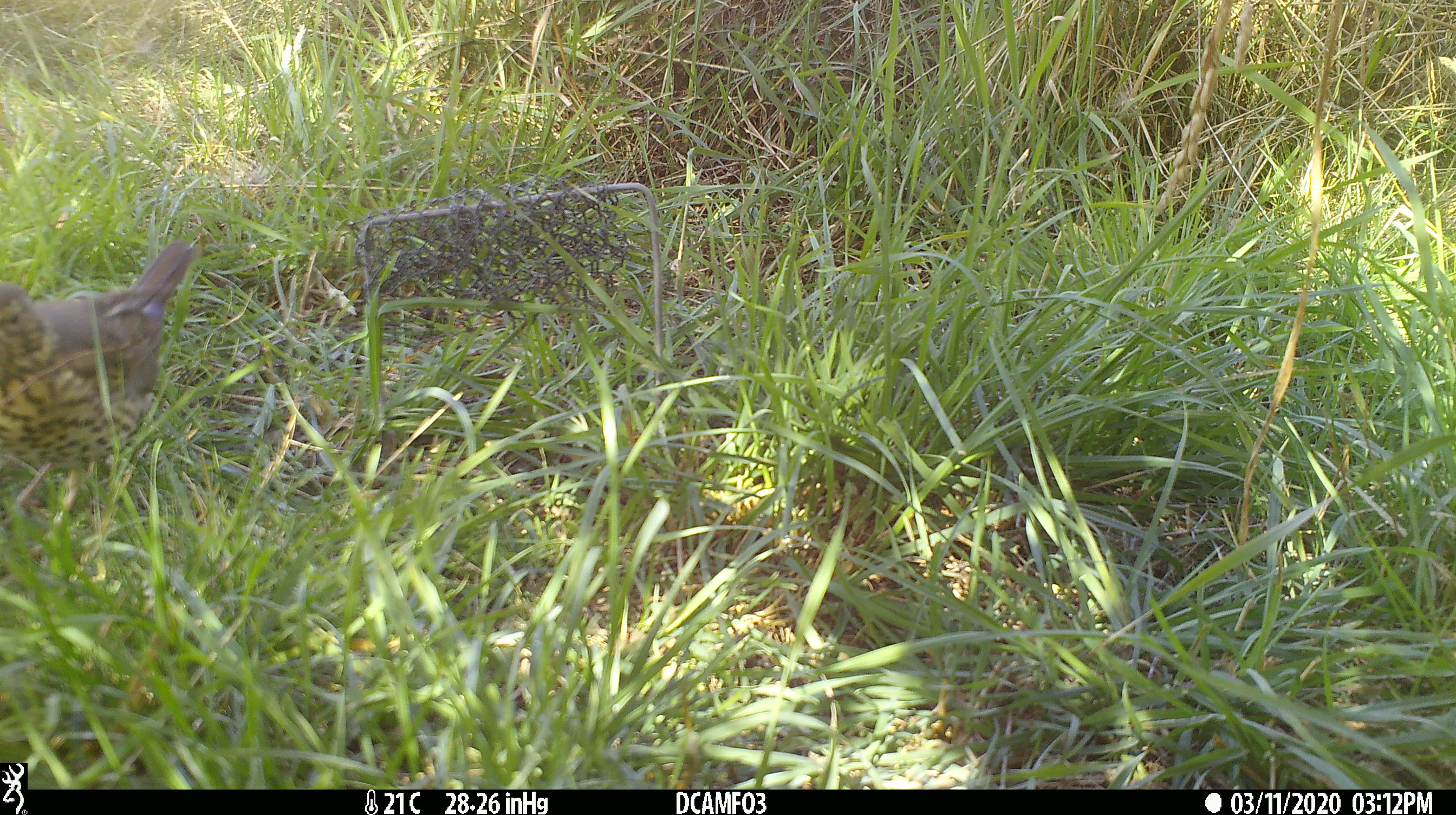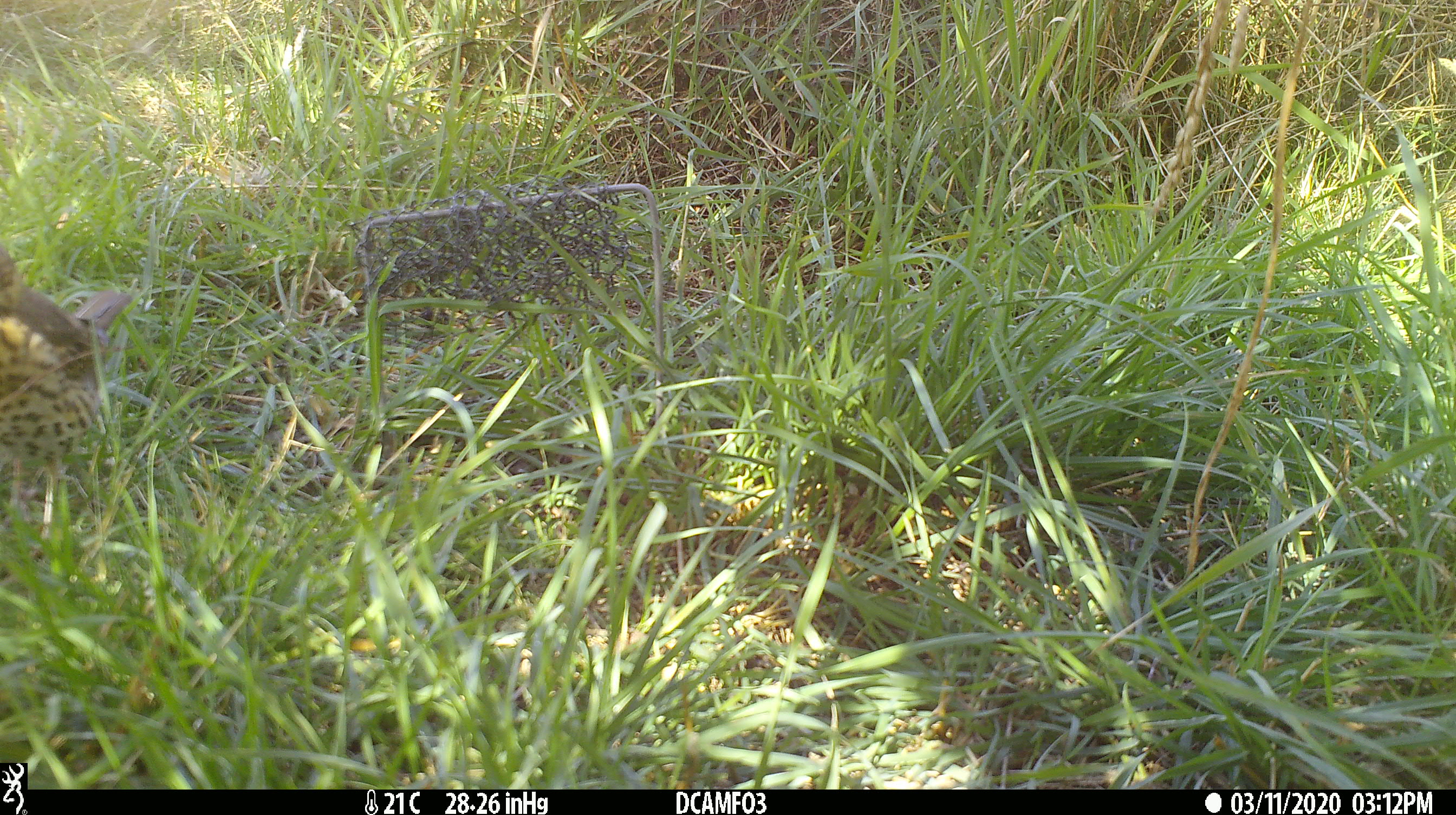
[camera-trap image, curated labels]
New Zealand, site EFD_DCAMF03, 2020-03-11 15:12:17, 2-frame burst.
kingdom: Animalia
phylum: Chordata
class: Aves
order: Passeriformes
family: Turdidae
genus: Turdus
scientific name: Turdus philomelos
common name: song thrush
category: thrush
Thrush (song thrush) (Turdus philomelos).